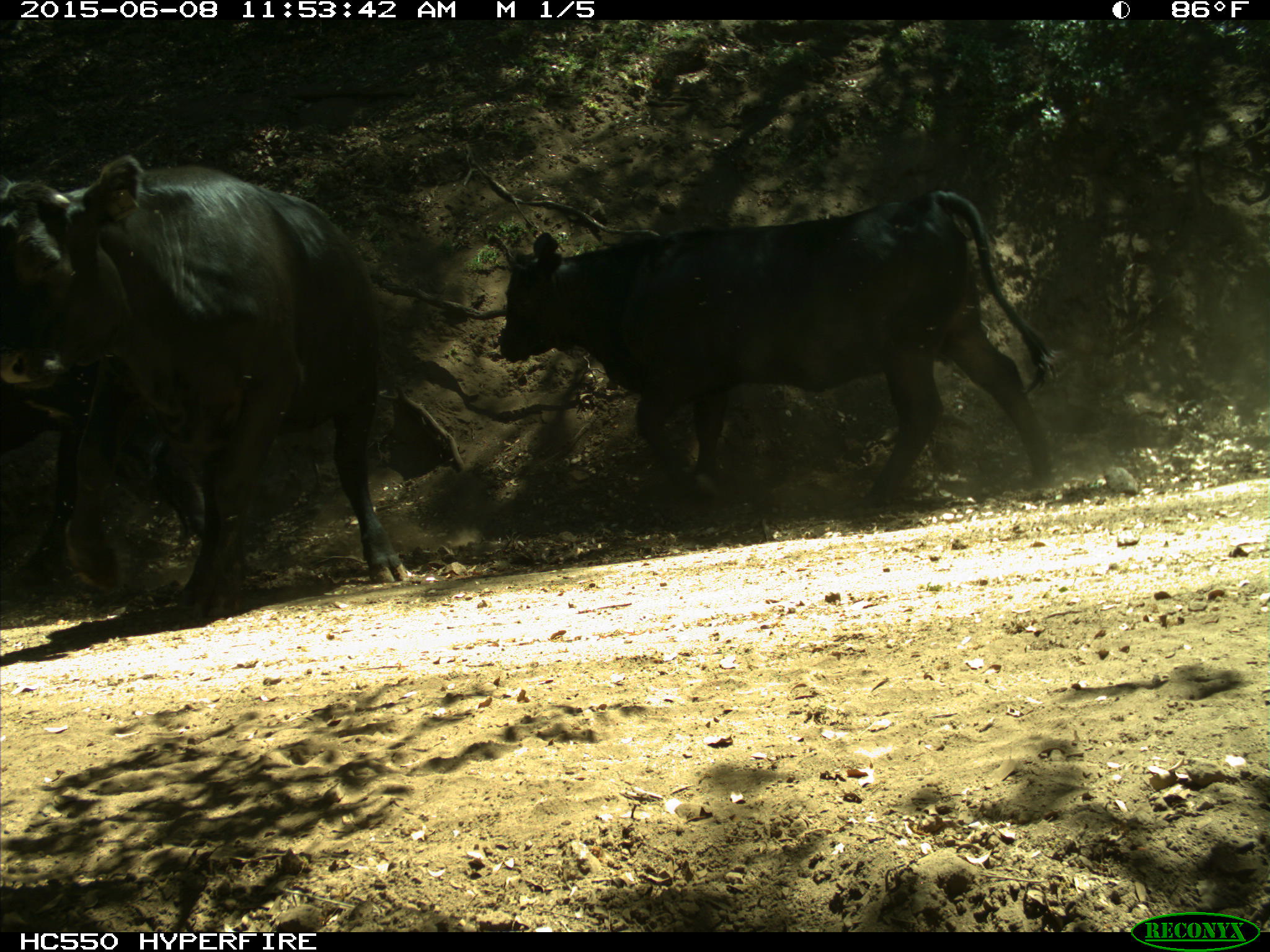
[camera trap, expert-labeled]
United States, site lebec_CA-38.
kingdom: Animalia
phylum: Chordata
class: Mammalia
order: Artiodactyla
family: Bovidae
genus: Bos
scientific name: Bos taurus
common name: domestic cow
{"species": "Bos taurus (domestic cow)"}